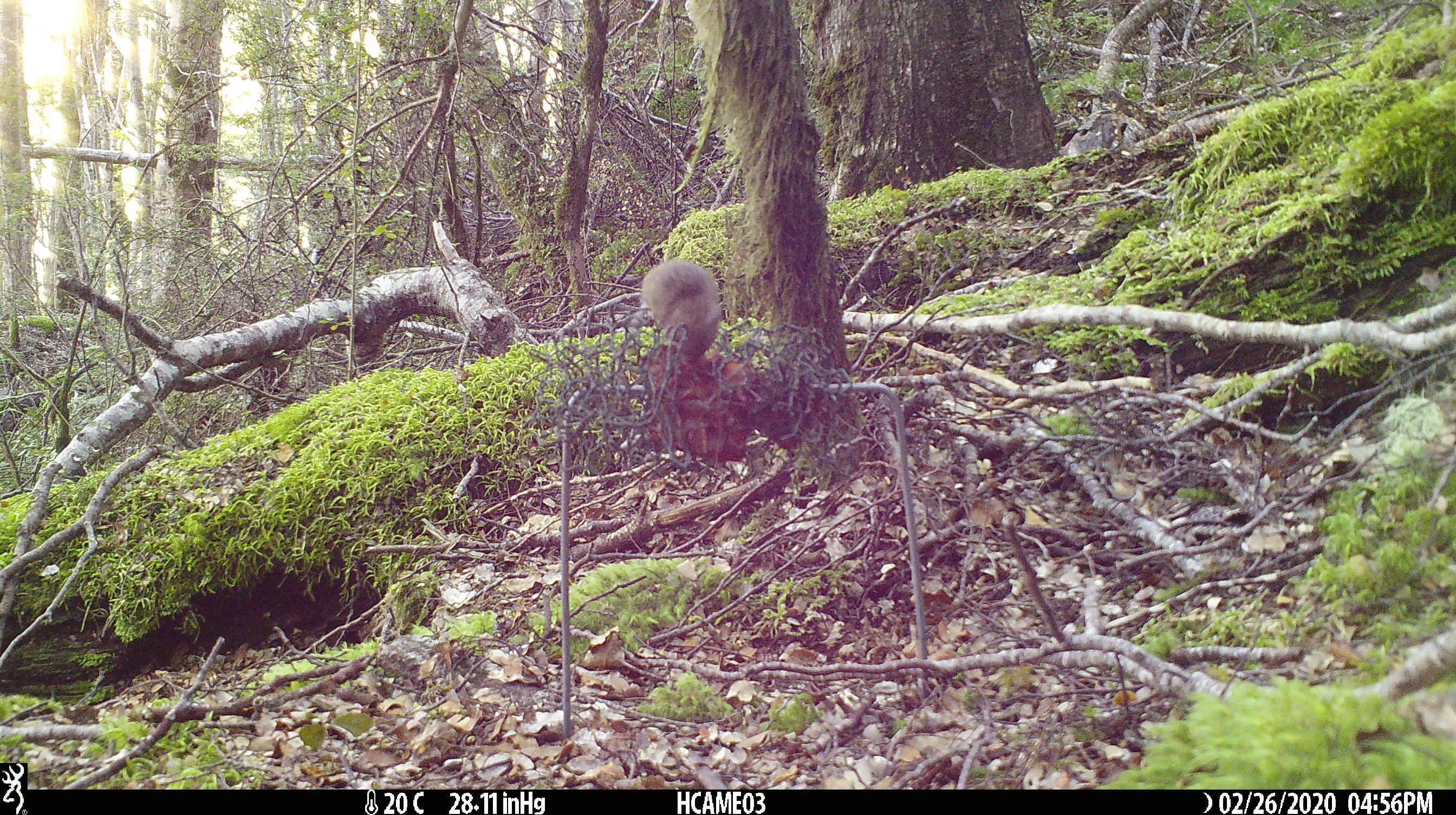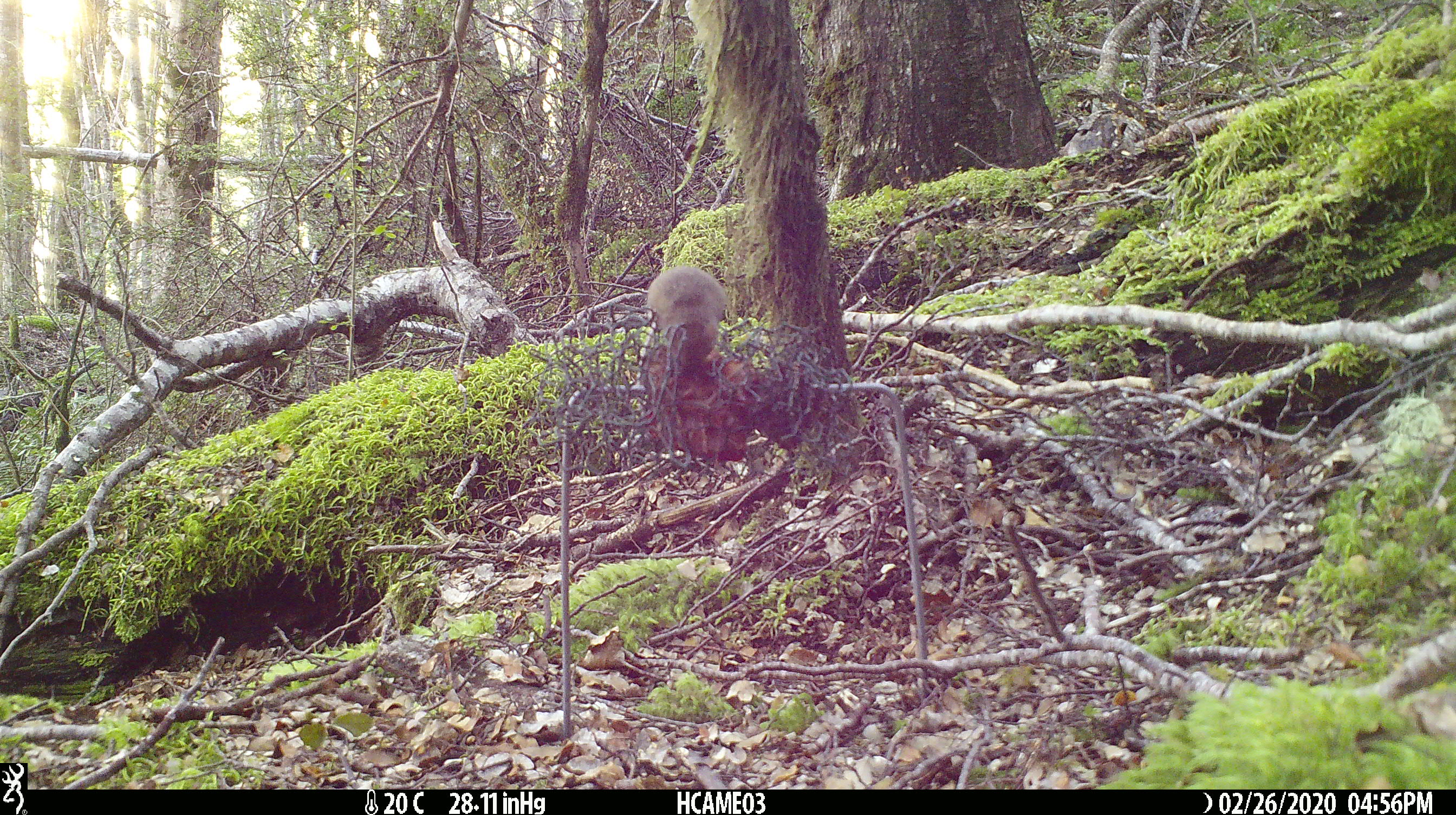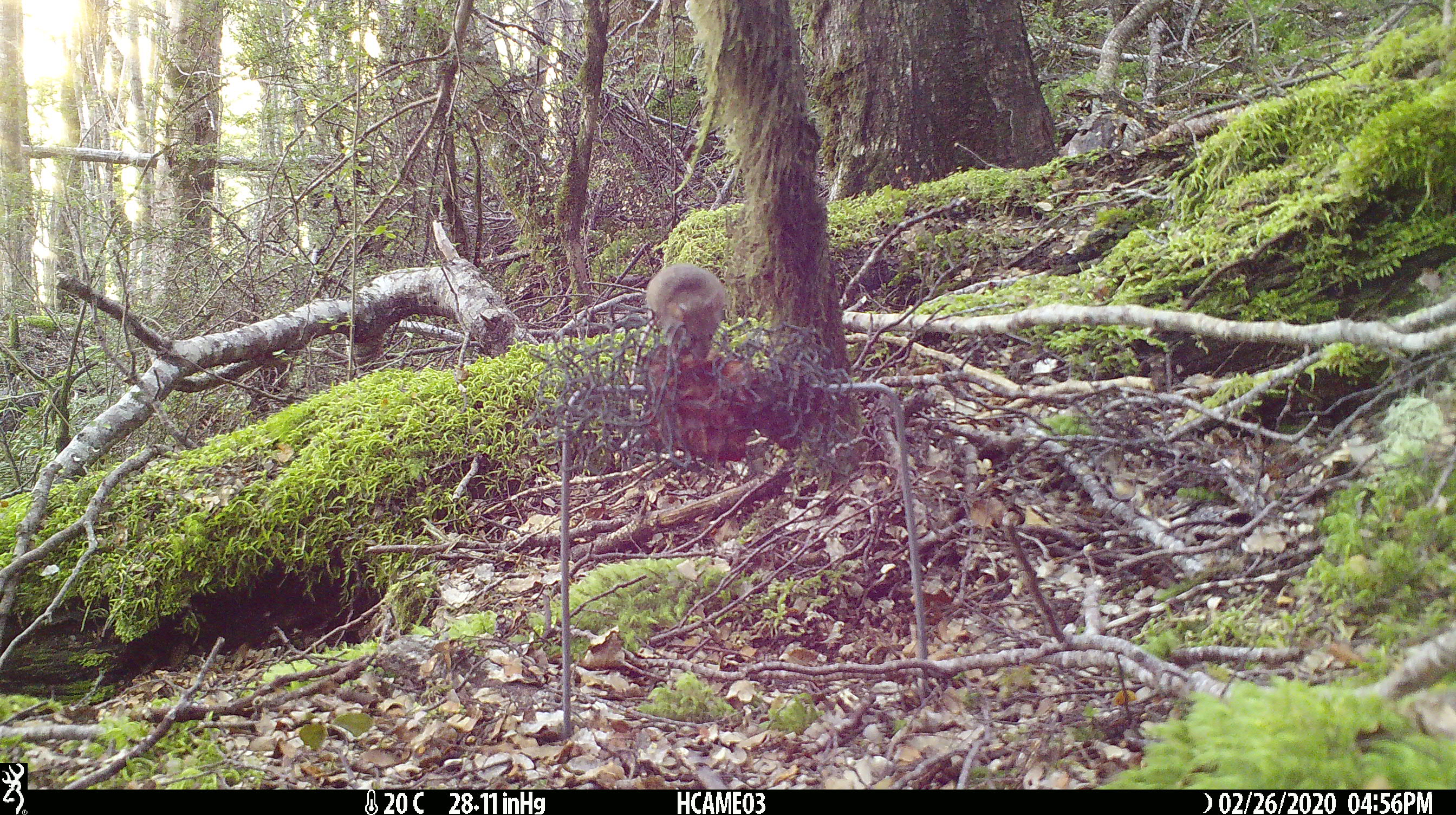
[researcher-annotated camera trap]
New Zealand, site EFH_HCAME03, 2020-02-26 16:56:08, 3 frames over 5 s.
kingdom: Animalia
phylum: Chordata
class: Mammalia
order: Rodentia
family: Muridae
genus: Mus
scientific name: Mus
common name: mouse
Mouse (Mus).